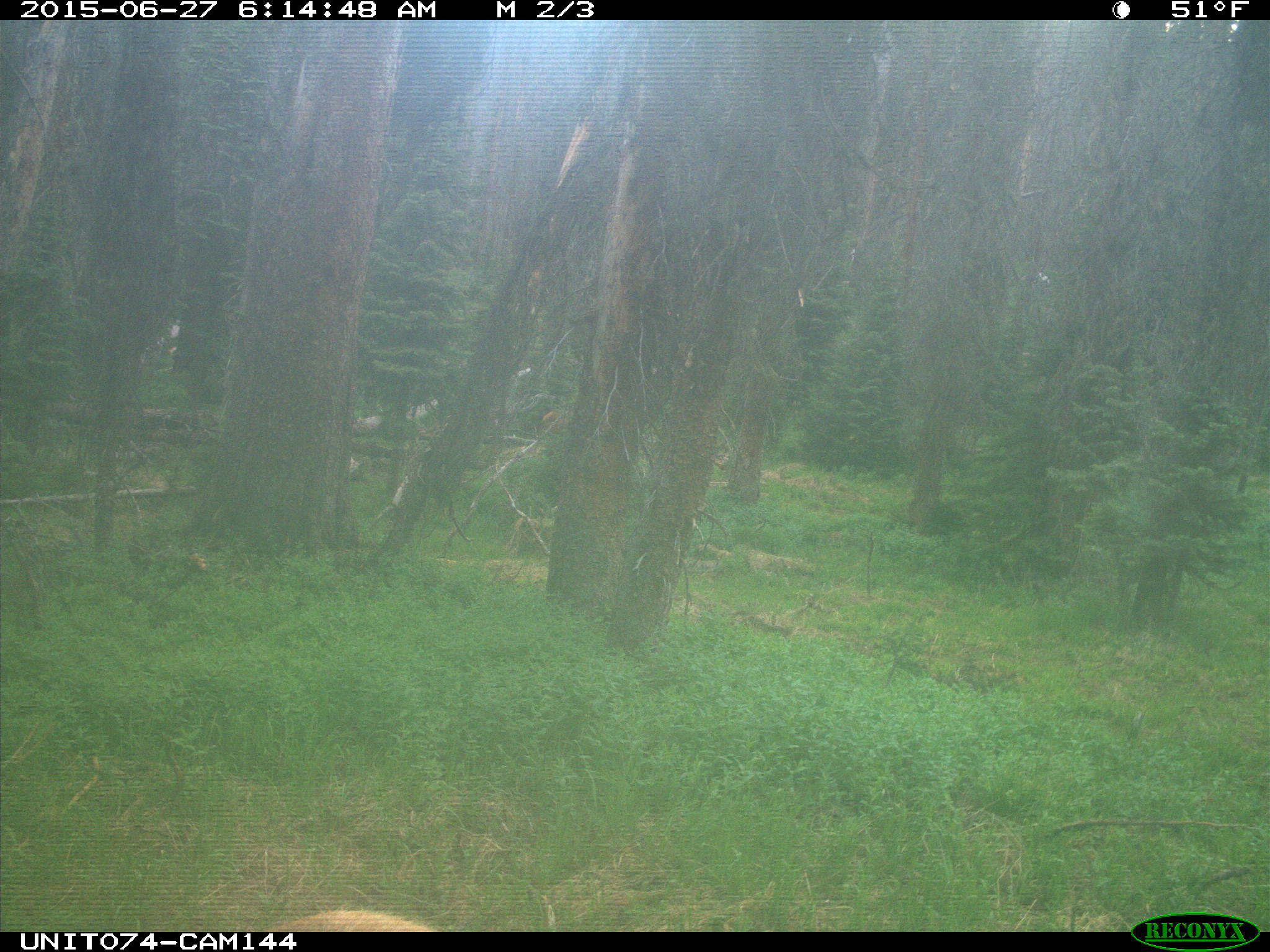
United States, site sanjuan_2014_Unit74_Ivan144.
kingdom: Animalia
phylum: Chordata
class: Mammalia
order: Artiodactyla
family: Cervidae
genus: Cervus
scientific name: Cervus elaphus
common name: red deer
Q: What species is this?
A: Cervus elaphus (red deer).